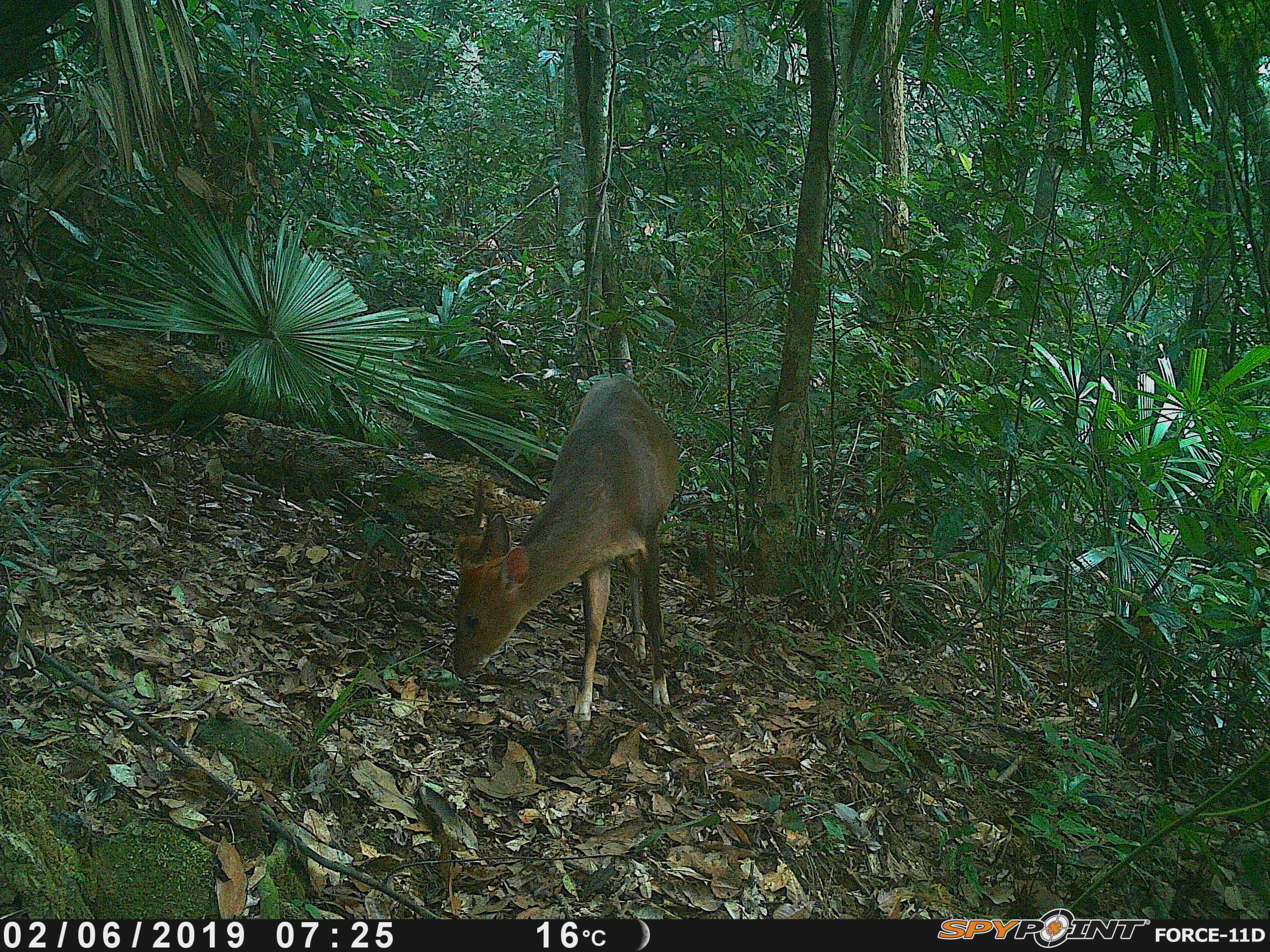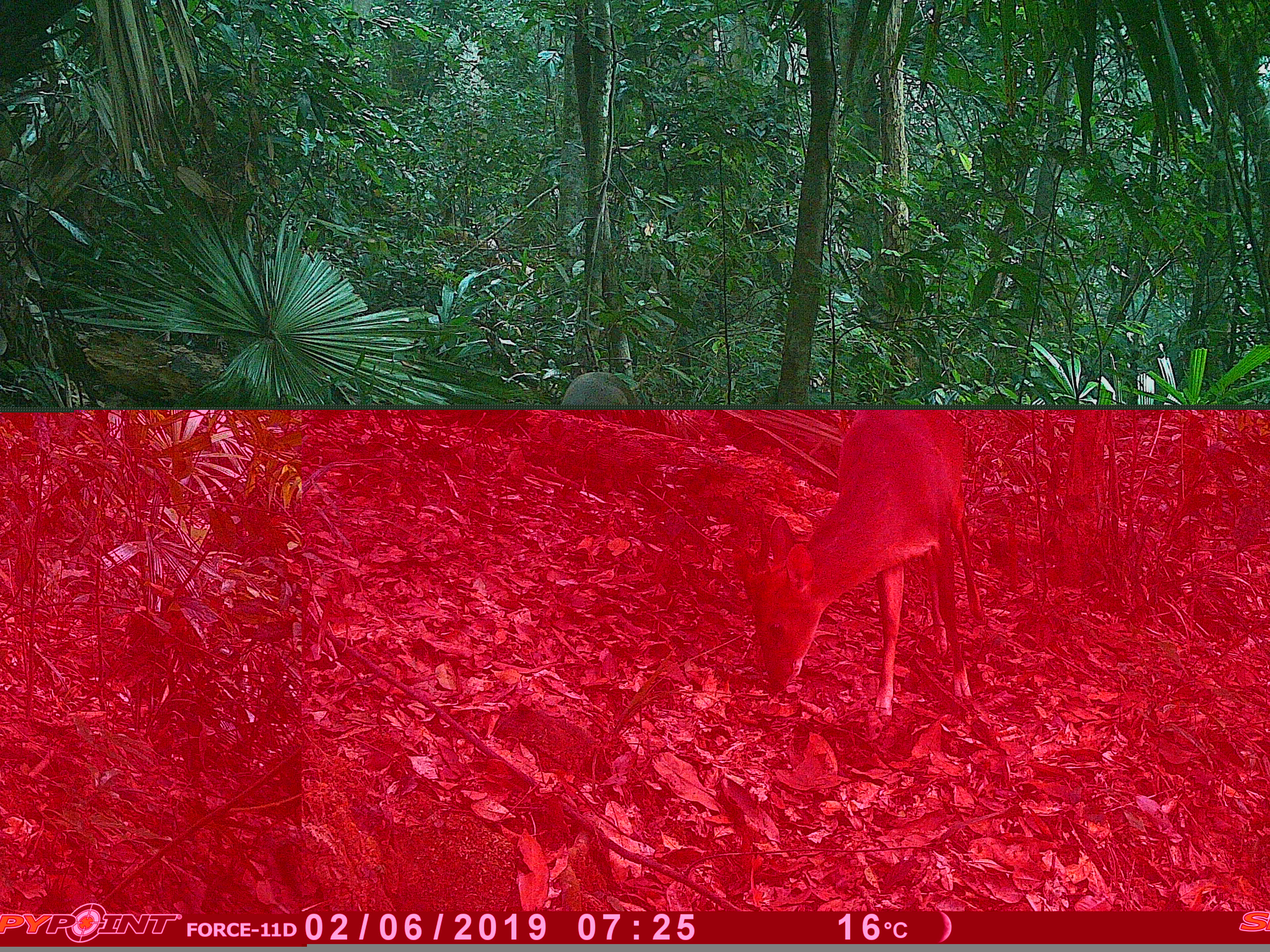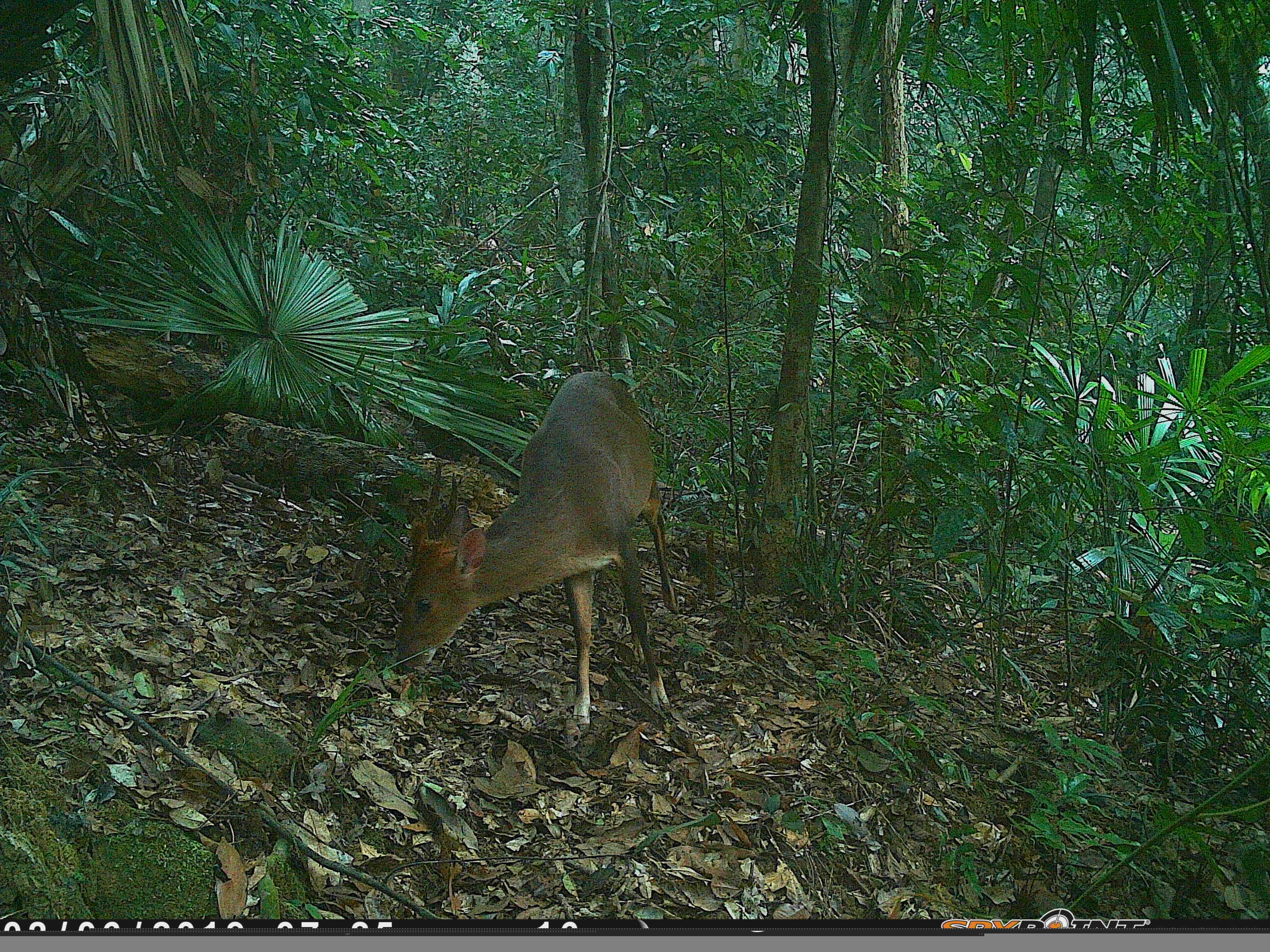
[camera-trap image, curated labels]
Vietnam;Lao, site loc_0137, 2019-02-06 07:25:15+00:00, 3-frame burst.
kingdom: Animalia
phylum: Chordata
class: Mammalia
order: Artiodactyla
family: Cervidae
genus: Muntiacus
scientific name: Muntiacus vuquangensis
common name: large-antlered muntjac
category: large antlered muntjac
Large antlered muntjac (large-antlered muntjac) (Muntiacus vuquangensis). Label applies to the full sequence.